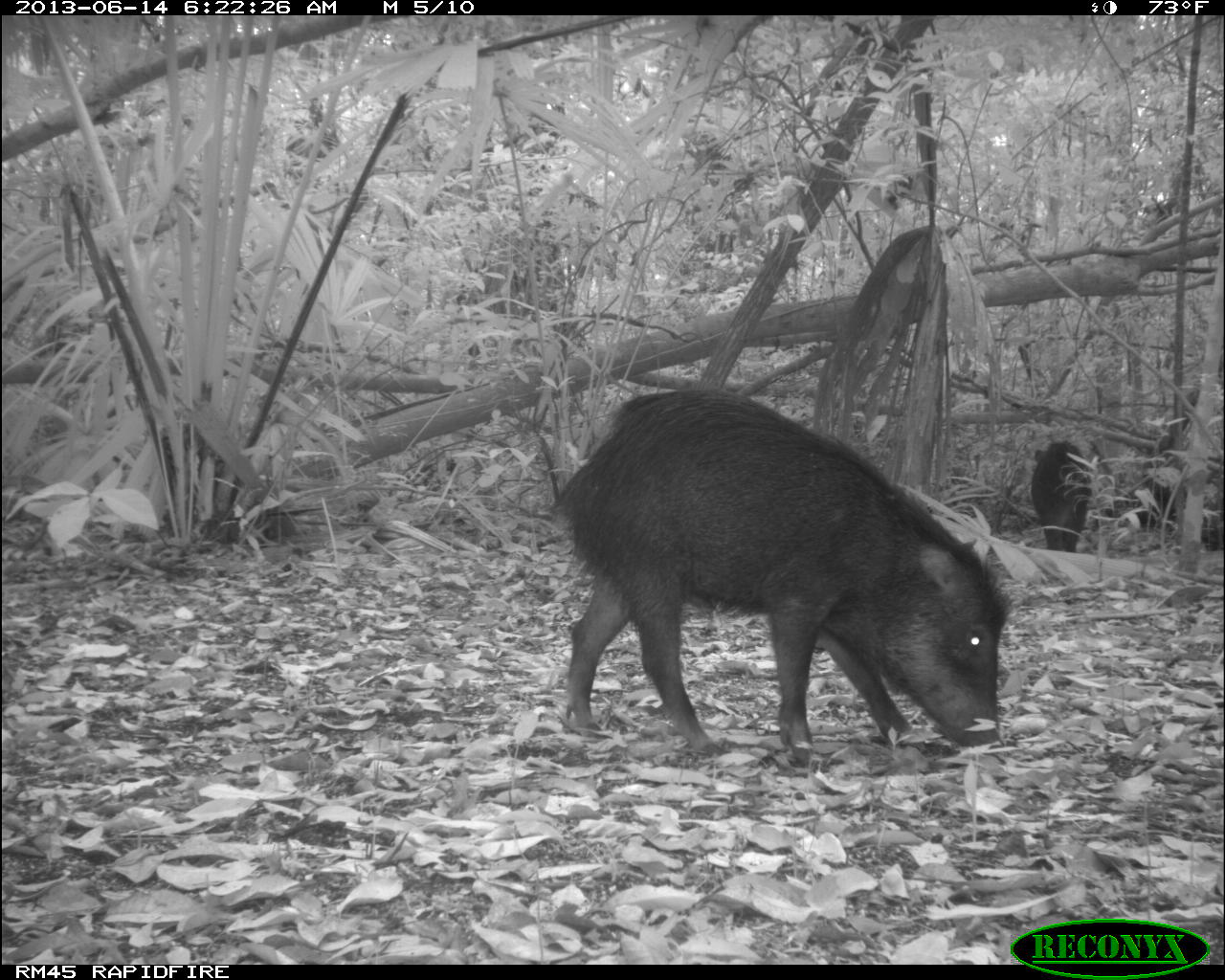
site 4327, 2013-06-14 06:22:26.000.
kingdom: Animalia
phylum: Chordata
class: Mammalia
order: Artiodactyla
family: Tayassuidae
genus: Tayassu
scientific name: Tayassu pecari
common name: white-lipped peccary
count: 9